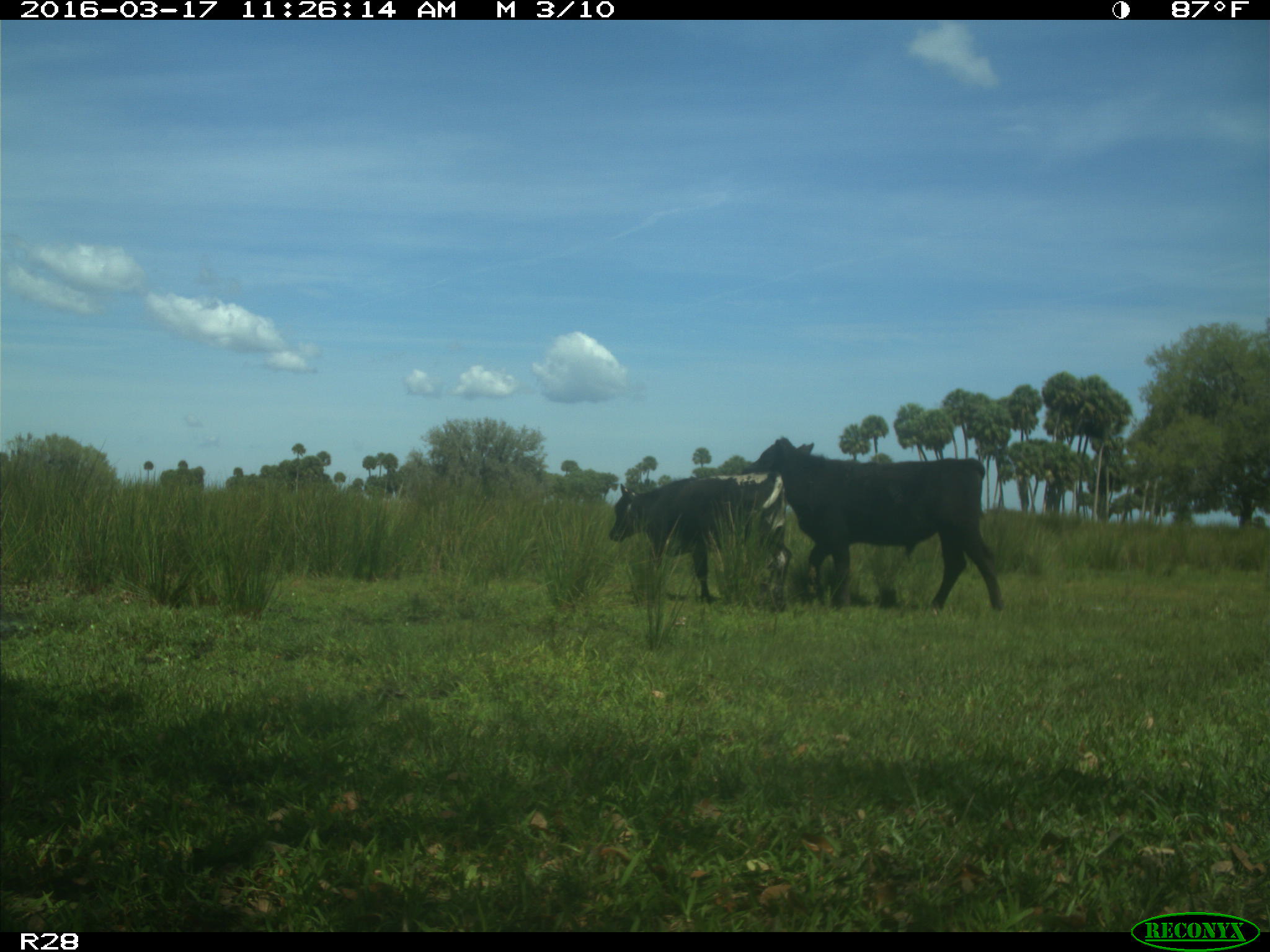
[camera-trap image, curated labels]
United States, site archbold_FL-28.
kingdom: Animalia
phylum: Chordata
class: Mammalia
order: Artiodactyla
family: Bovidae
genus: Bos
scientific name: Bos taurus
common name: domestic cow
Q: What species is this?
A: Bos taurus (domestic cow).